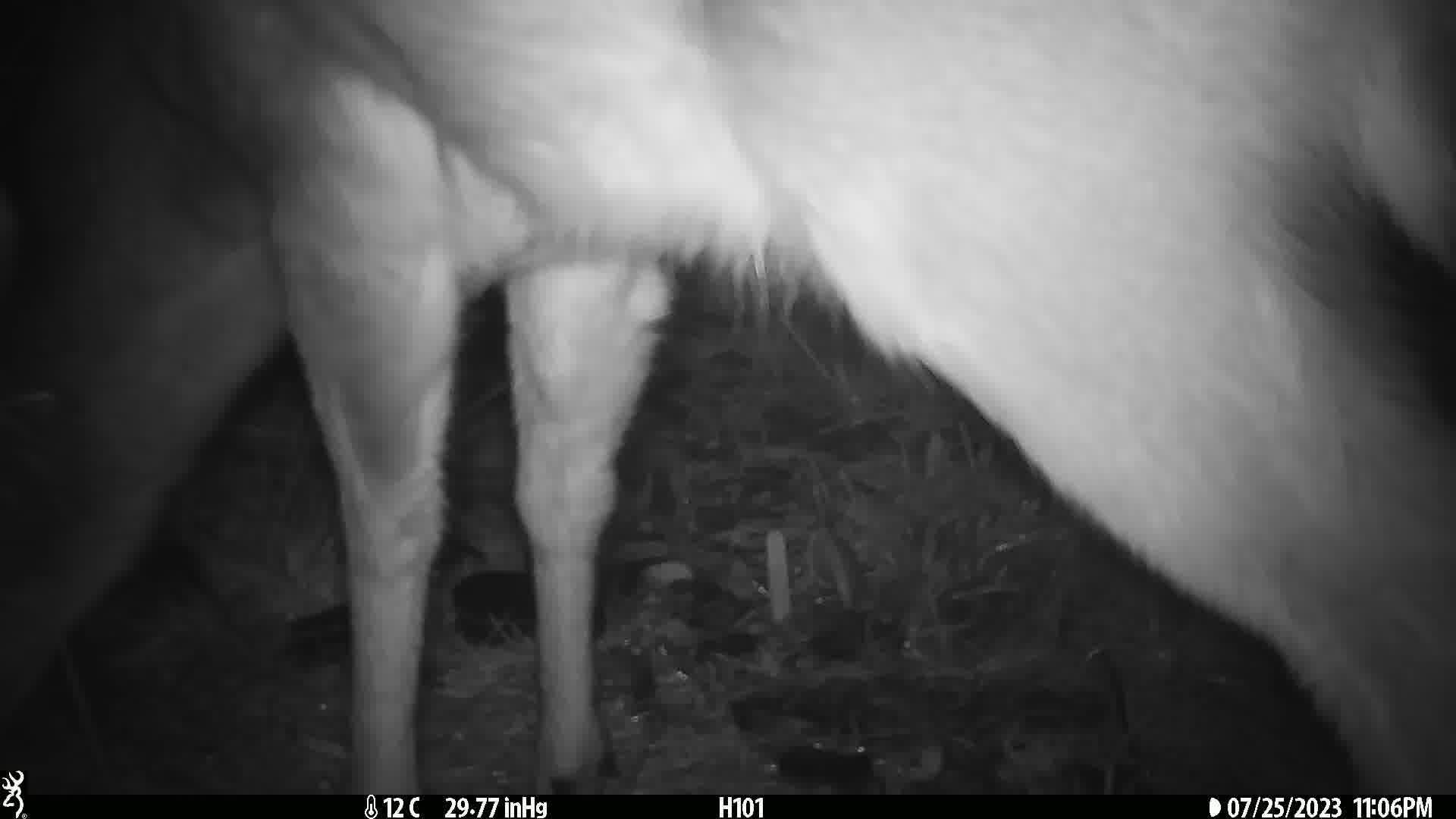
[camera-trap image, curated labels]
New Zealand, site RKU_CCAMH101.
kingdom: Animalia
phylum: Chordata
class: Mammalia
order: Artiodactyla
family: Cervidae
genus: Odocoileus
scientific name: Odocoileus virginianus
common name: white-tailed deer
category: white tailed deer